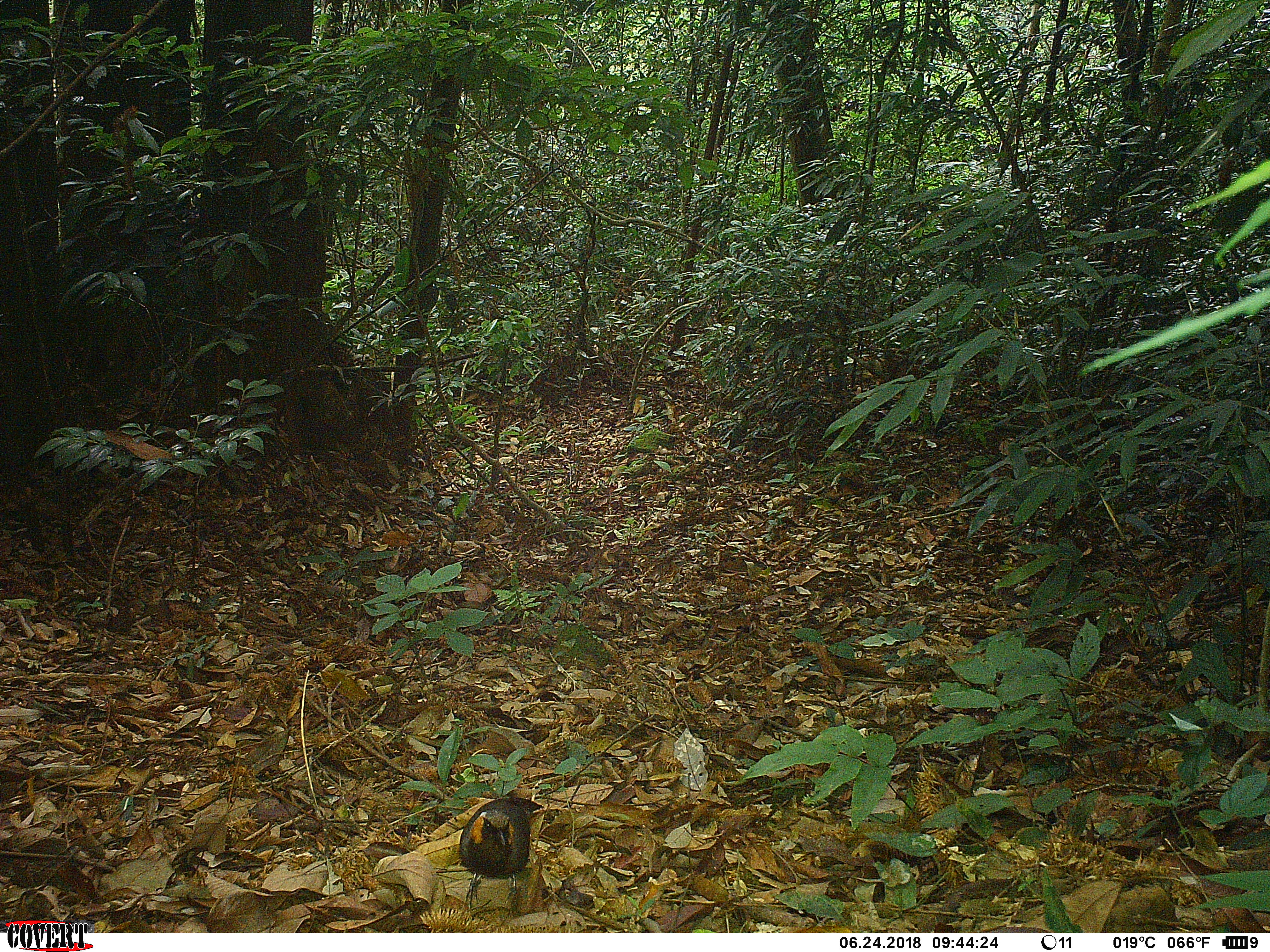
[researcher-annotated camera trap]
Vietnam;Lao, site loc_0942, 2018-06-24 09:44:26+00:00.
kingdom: Animalia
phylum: Chordata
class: Aves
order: Passeriformes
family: Leiothrichidae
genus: Garrulax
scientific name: Garrulax castanotis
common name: rufous-cheeked laughingthrush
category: rufous cheeked laughingthrush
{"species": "rufous cheeked laughingthrush (rufous-cheeked laughingthrush) (Garrulax castanotis)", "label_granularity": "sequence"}